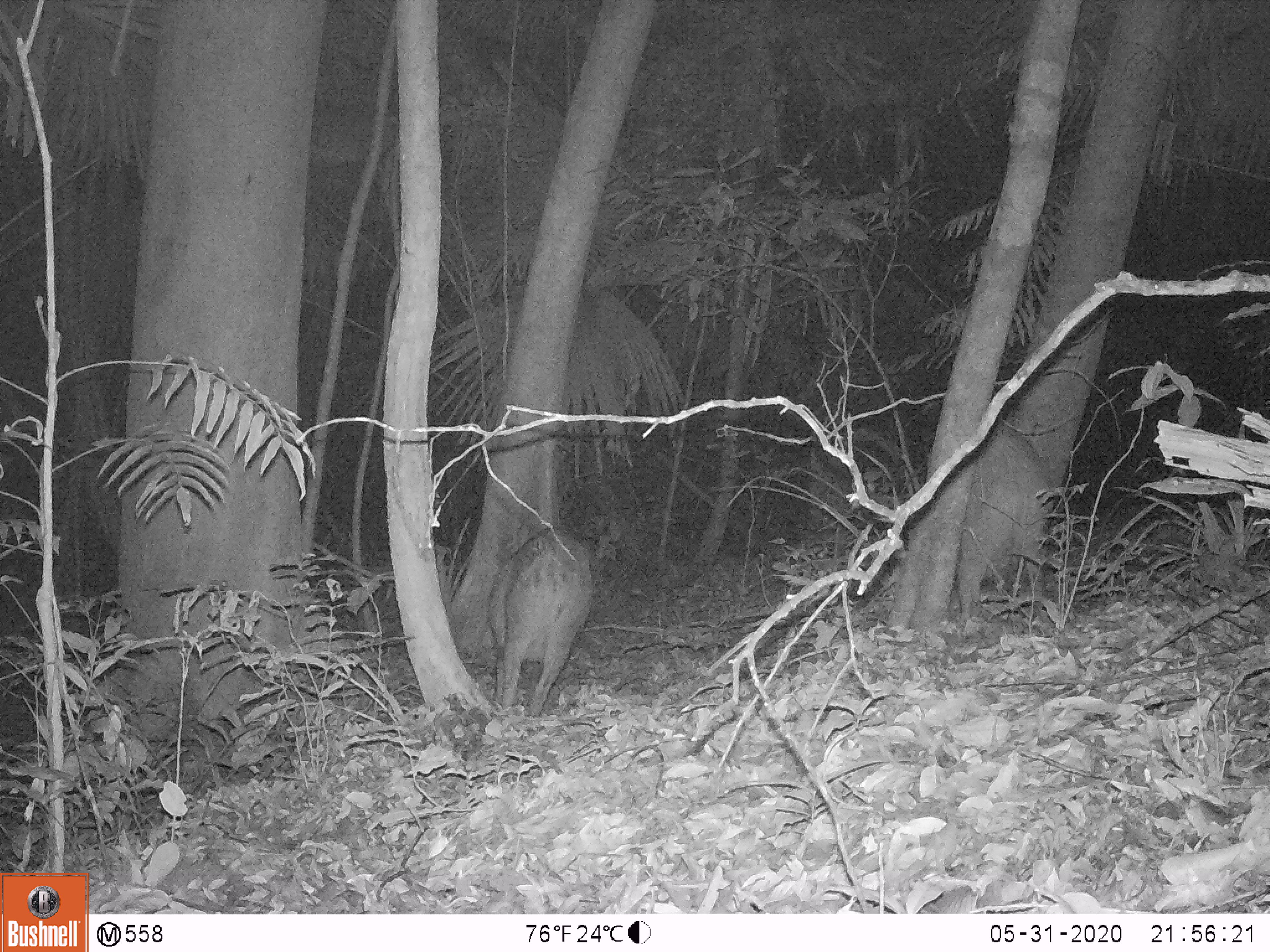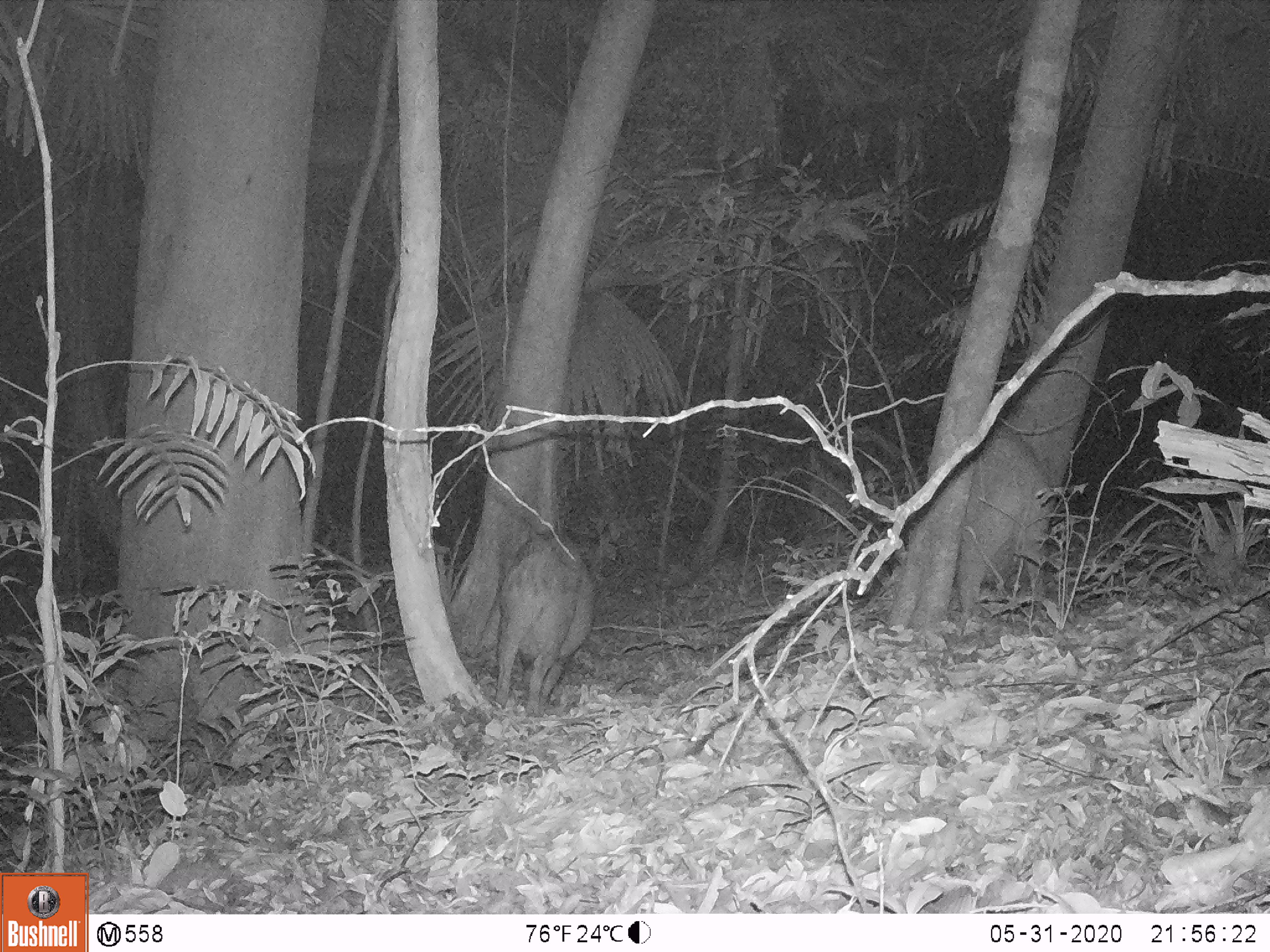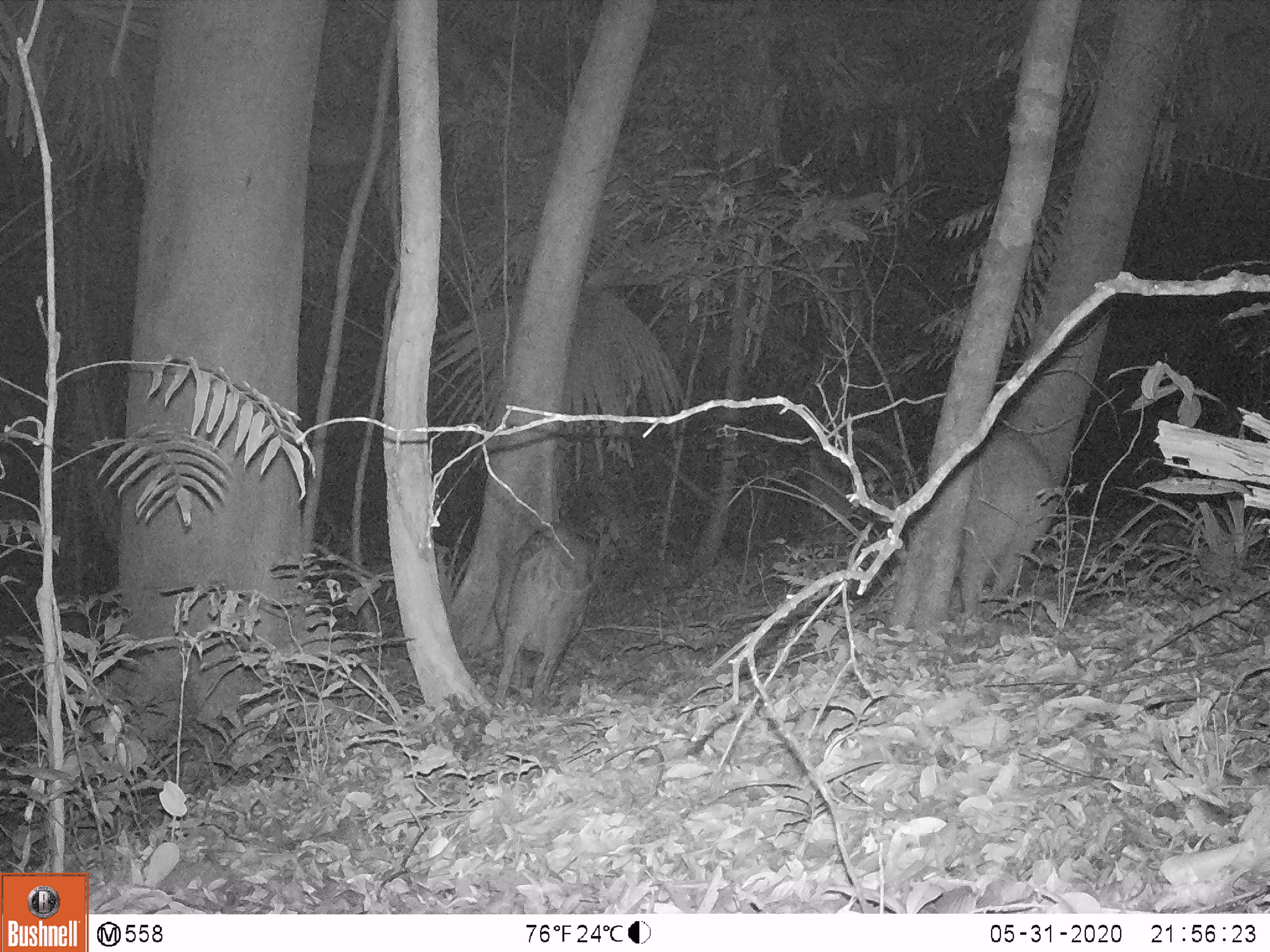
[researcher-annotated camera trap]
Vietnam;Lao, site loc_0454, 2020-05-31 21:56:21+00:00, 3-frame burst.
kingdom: Animalia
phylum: Chordata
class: Mammalia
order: Artiodactyla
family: Suidae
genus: Sus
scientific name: Sus scrofa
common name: eurasian wild pig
Eurasian wild pig (Sus scrofa). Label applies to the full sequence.